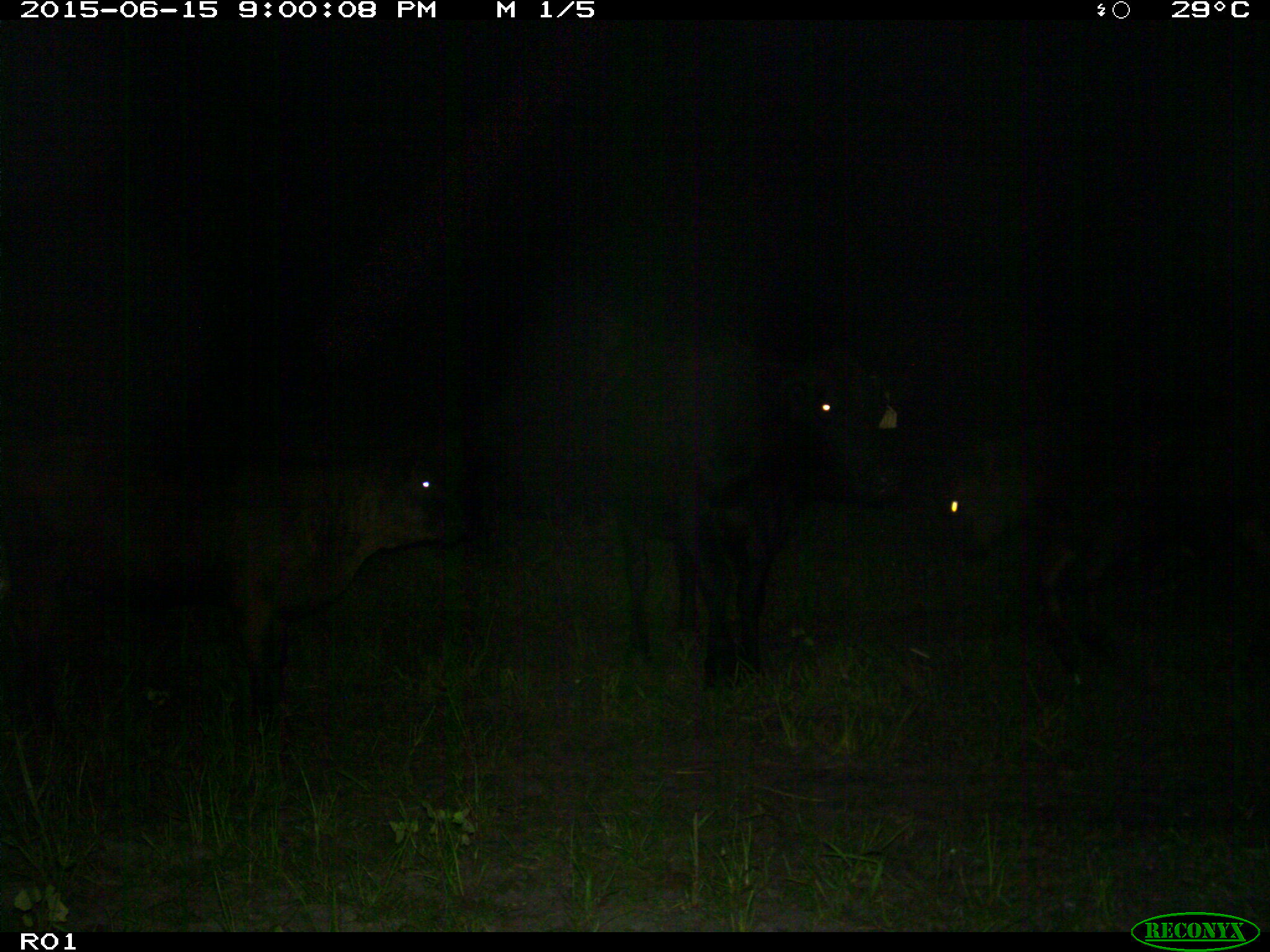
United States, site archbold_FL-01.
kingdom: Animalia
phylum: Chordata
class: Mammalia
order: Artiodactyla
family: Bovidae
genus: Bos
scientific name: Bos taurus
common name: domestic cow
Bos taurus (domestic cow).